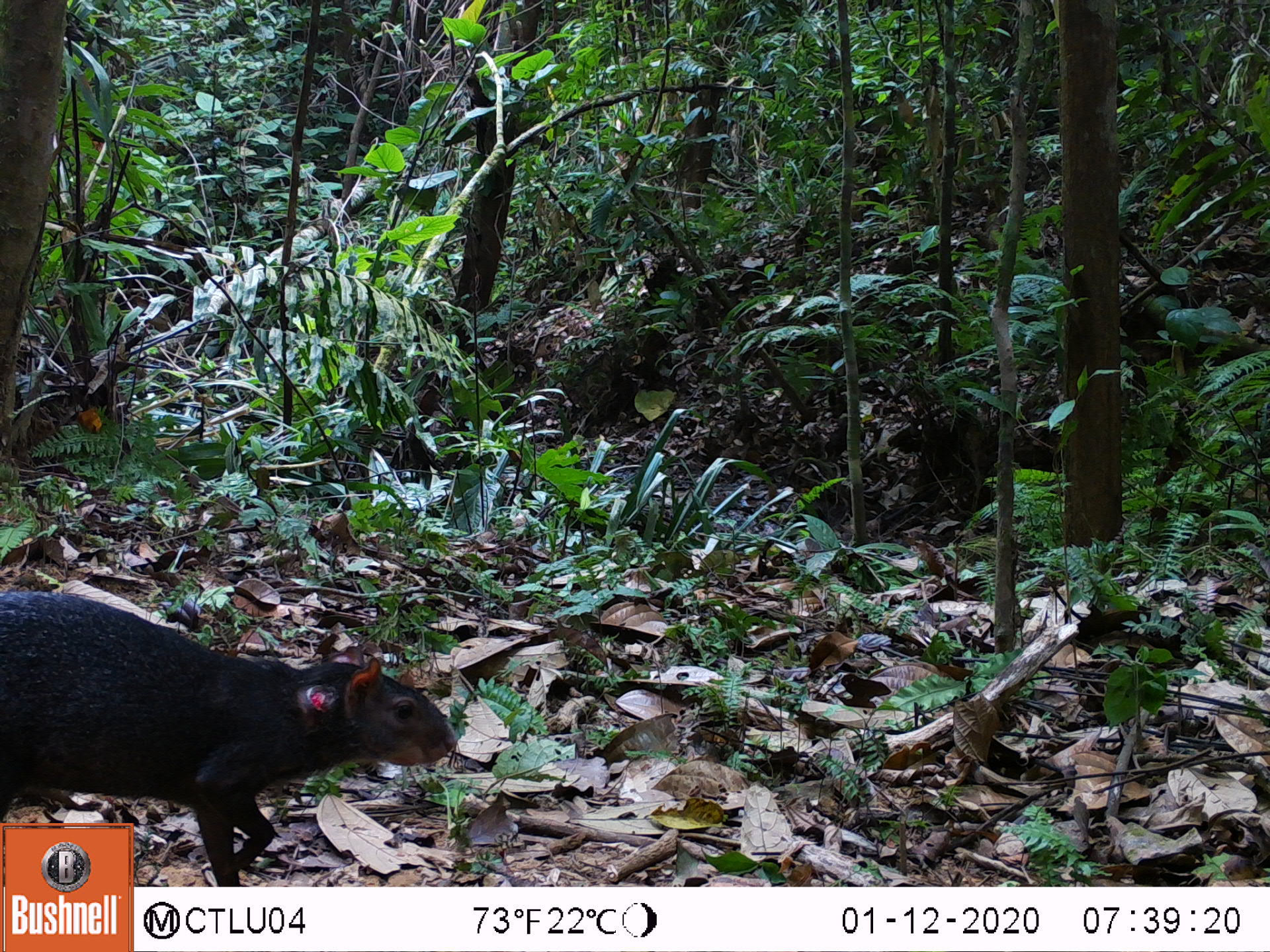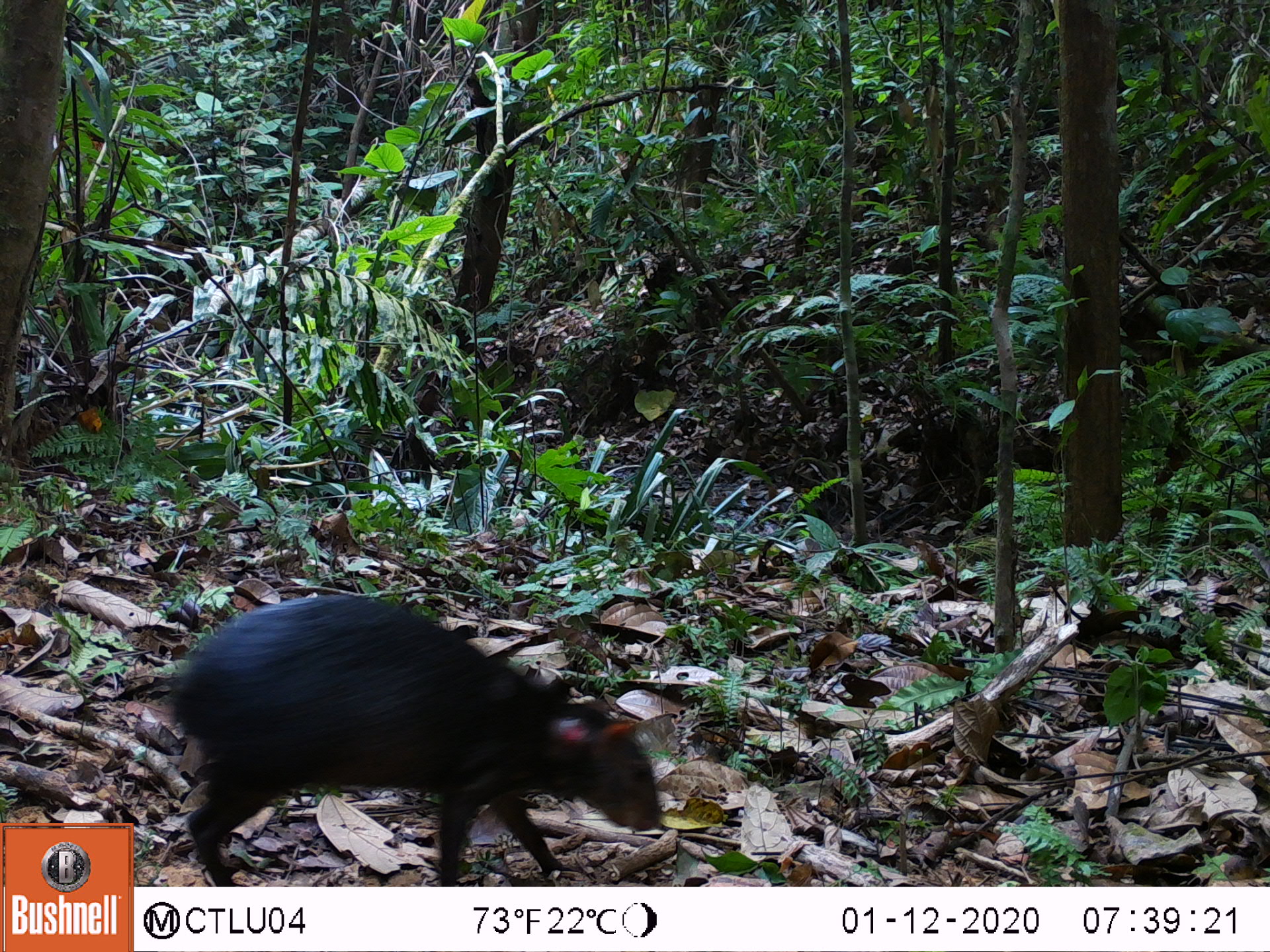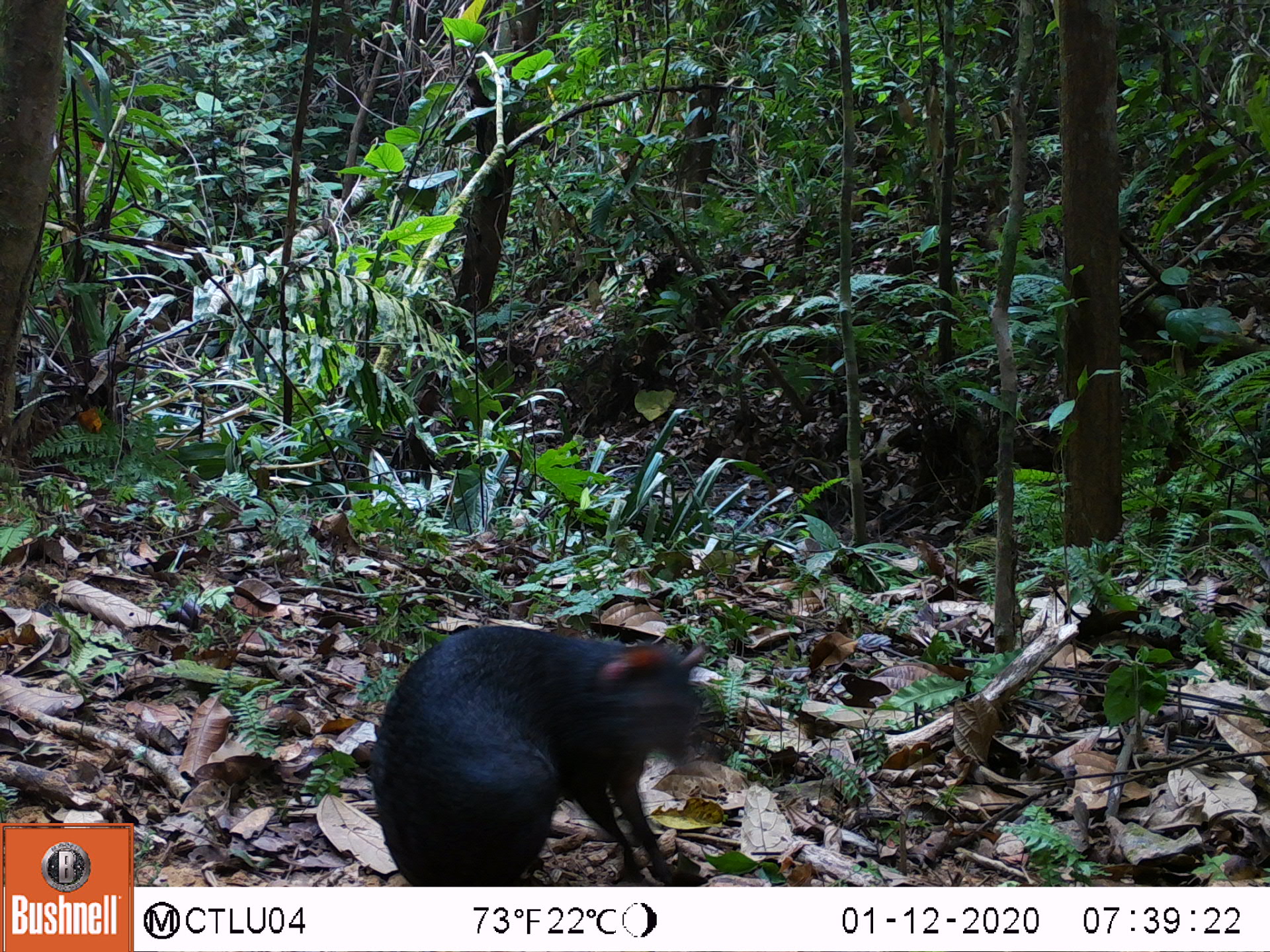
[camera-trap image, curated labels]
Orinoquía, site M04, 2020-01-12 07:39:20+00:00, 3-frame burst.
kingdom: Animalia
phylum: Chordata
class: Mammalia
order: Rodentia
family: Dasyproctidae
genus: Dasyprocta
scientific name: Dasyprocta fuliginosa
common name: black agouti